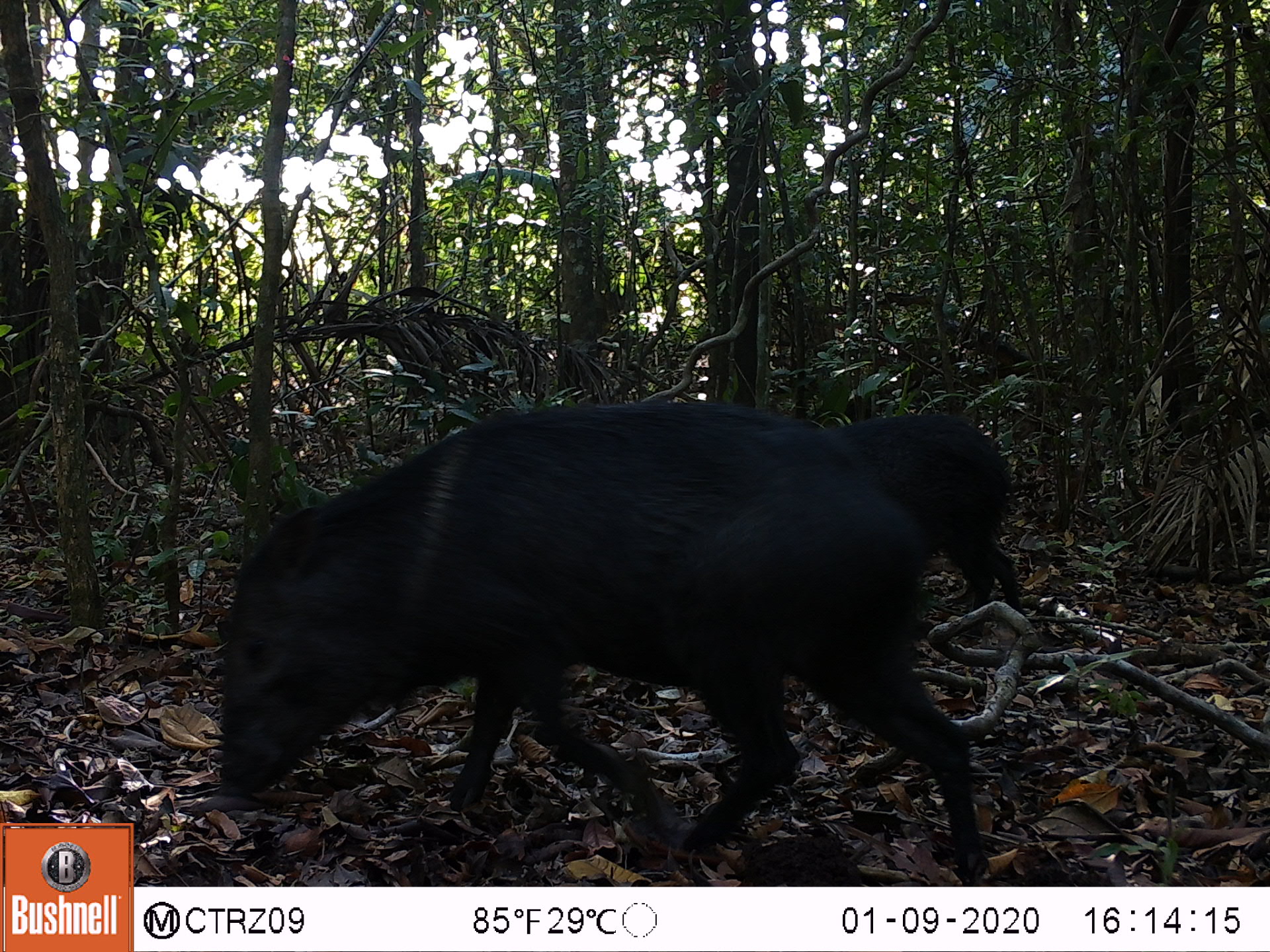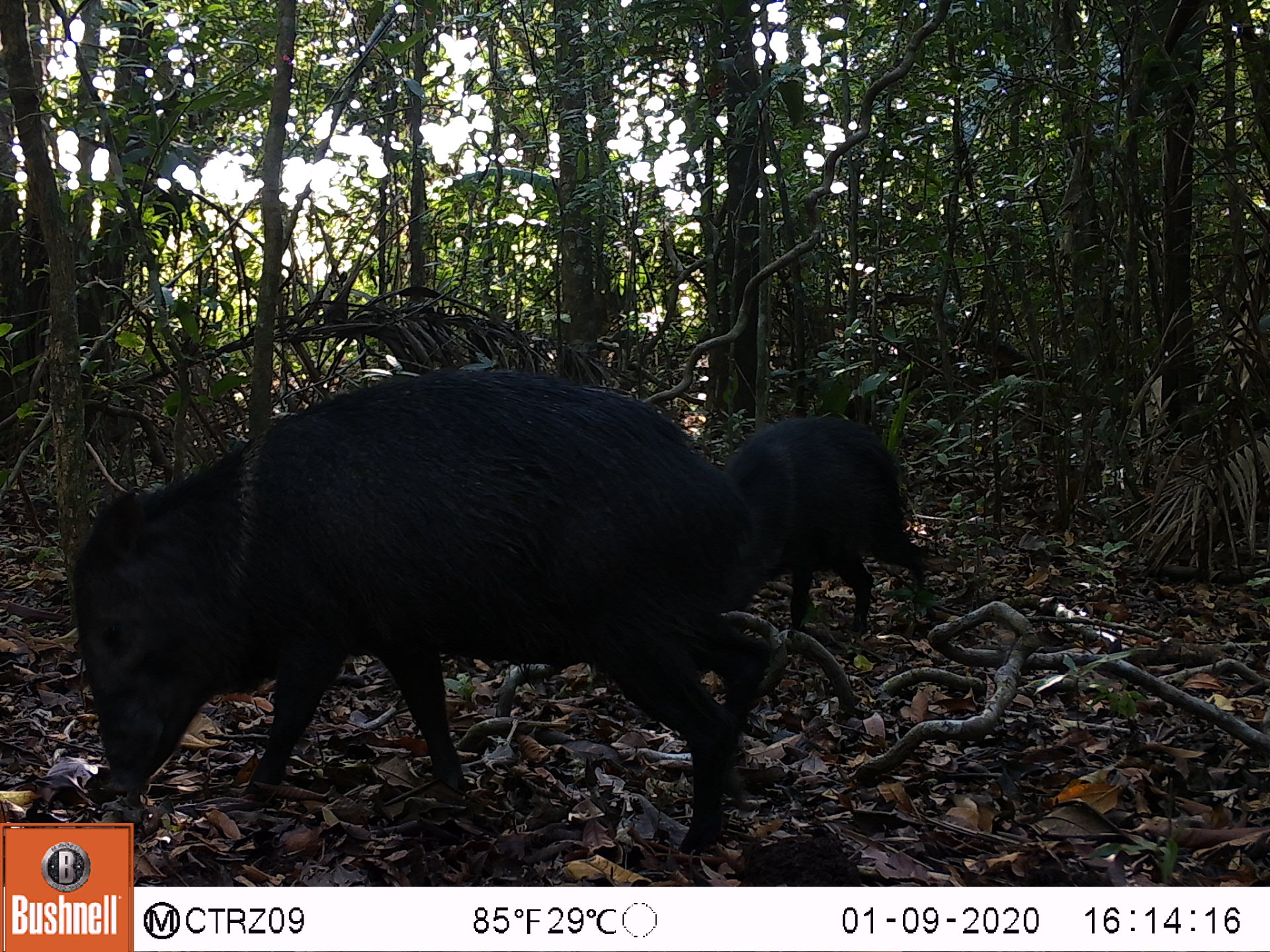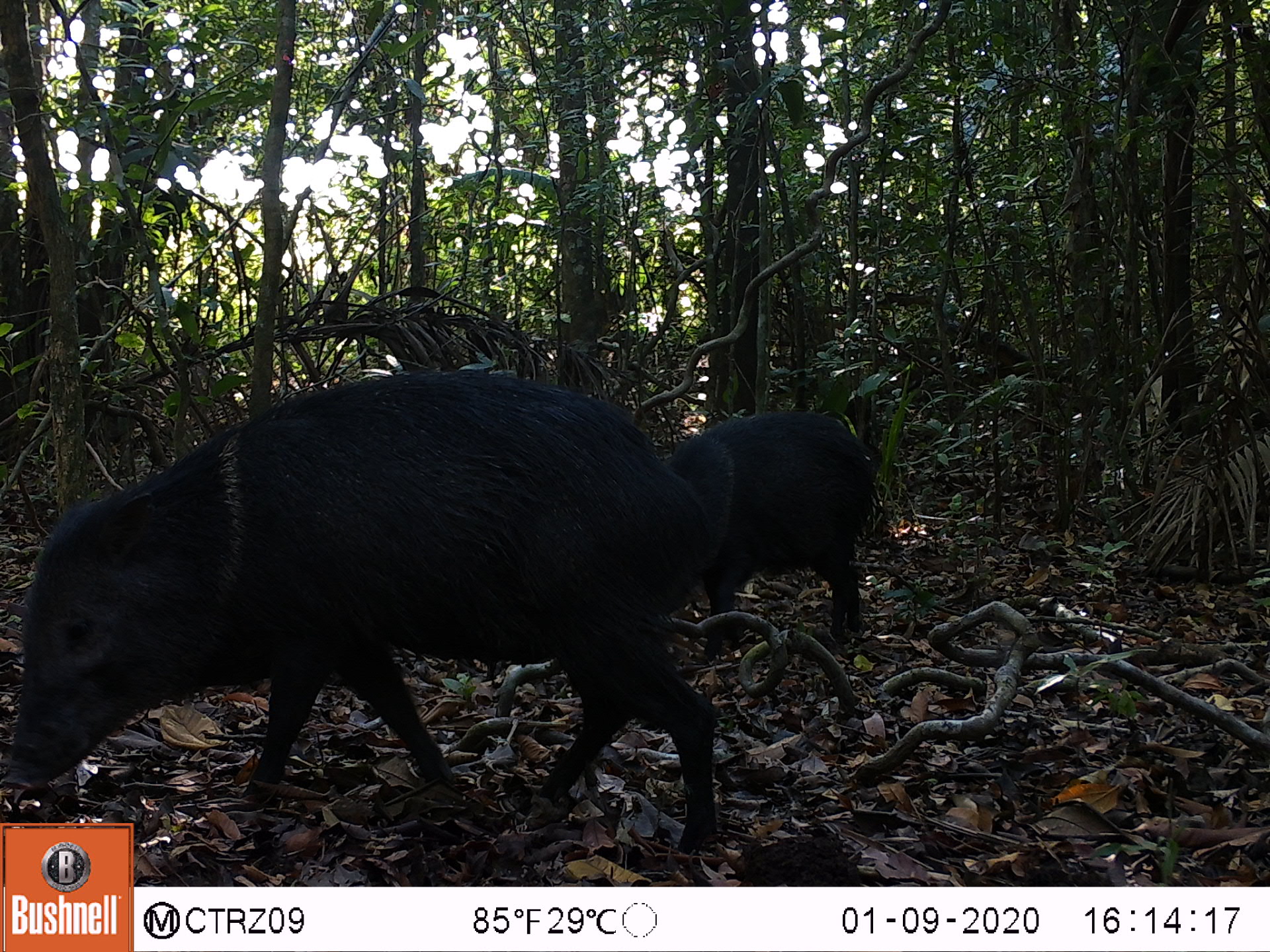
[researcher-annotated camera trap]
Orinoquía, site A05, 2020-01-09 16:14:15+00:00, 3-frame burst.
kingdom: Animalia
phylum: Chordata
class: Mammalia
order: Artiodactyla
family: Tayassuidae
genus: Pecari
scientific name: Pecari tajacu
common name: collared peccary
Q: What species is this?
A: Collared peccary (Pecari tajacu).